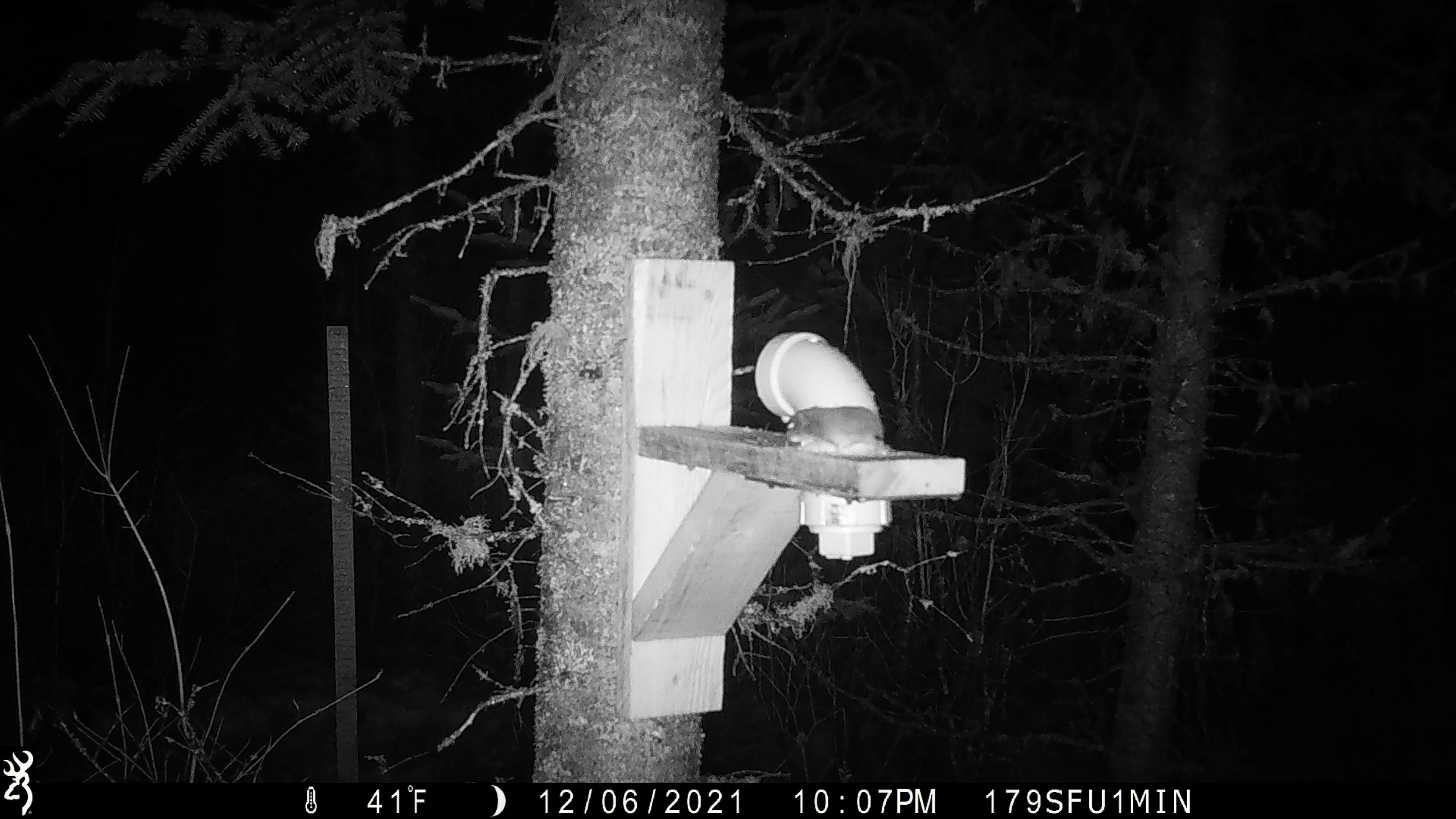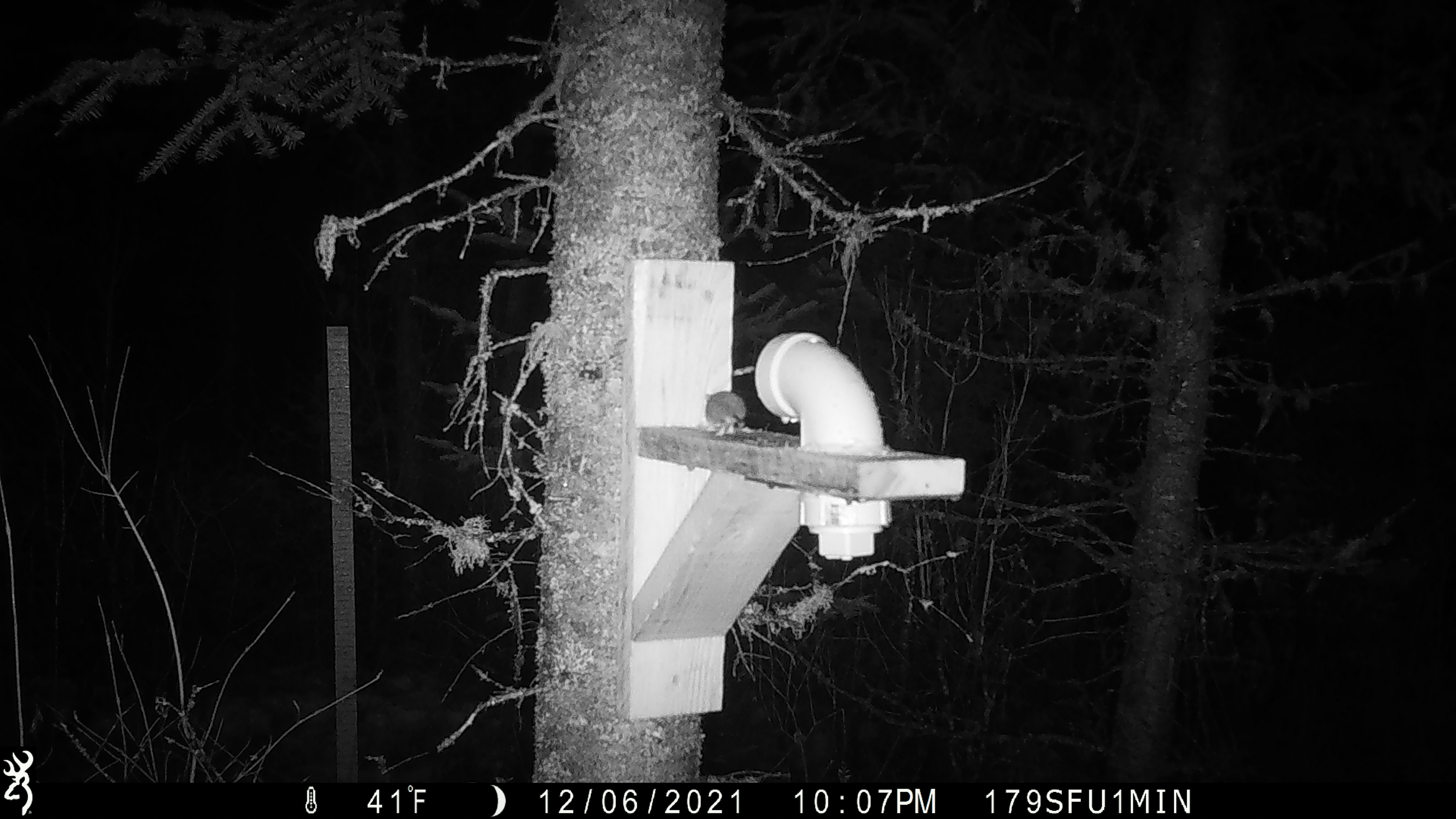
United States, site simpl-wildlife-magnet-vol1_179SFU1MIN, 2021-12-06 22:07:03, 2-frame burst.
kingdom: Animalia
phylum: Chordata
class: Mammalia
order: Rodentia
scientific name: Rodentia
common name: mouse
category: mouse sp.